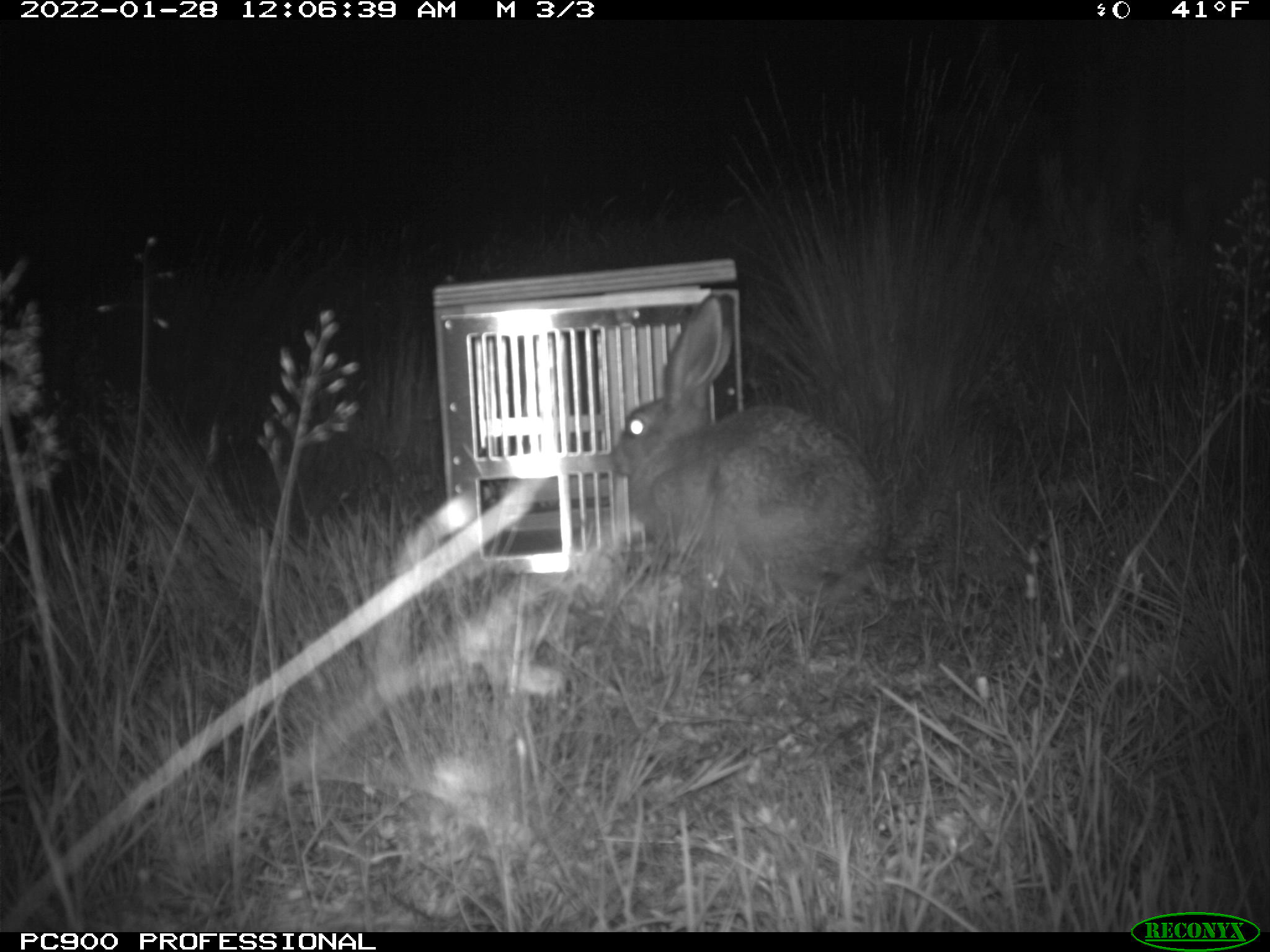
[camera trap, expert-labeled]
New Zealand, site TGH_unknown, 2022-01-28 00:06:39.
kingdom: Animalia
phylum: Chordata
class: Mammalia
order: Lagomorpha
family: Leporidae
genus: Lepus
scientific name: Lepus europaeus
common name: brown hare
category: hare